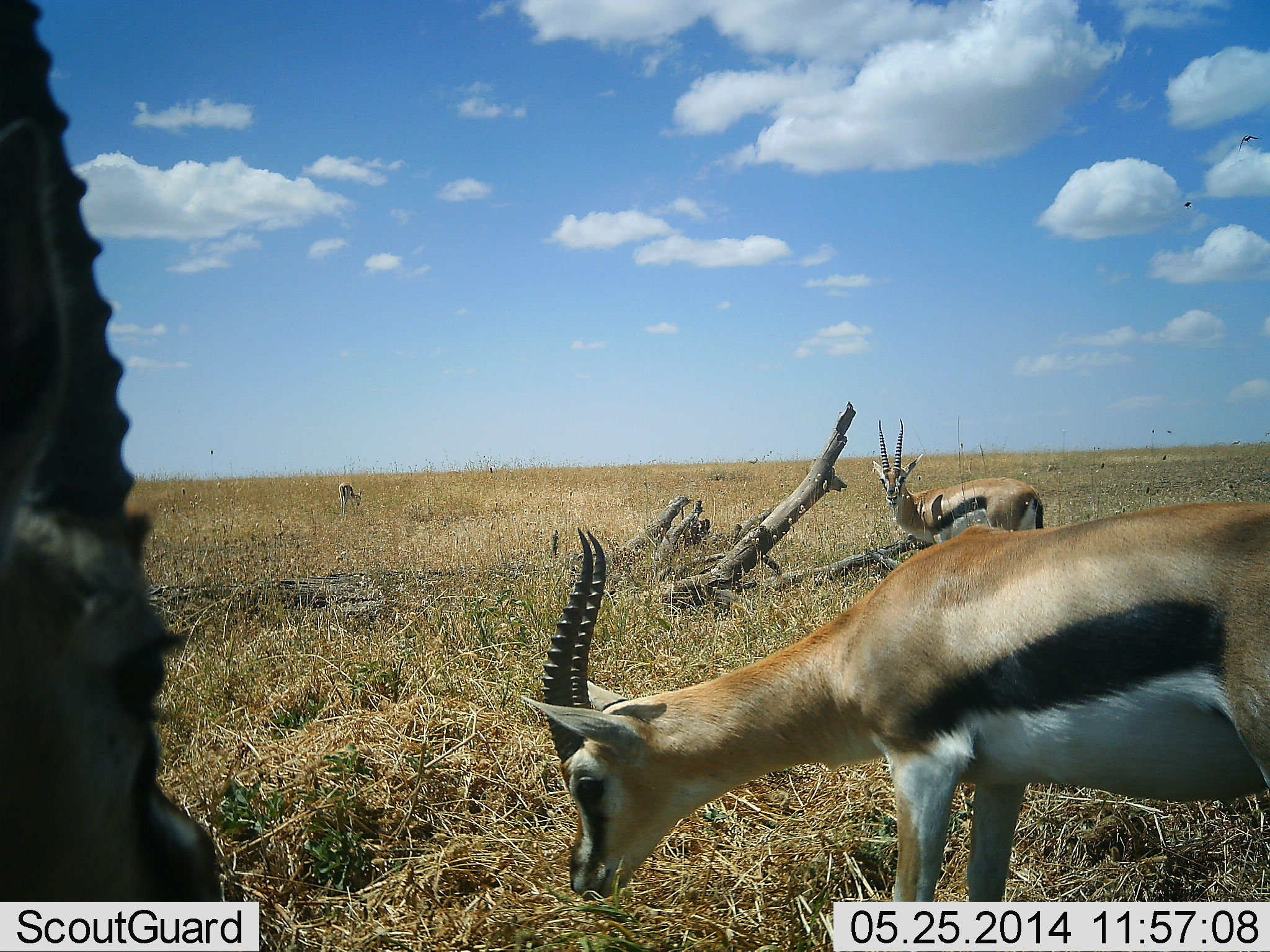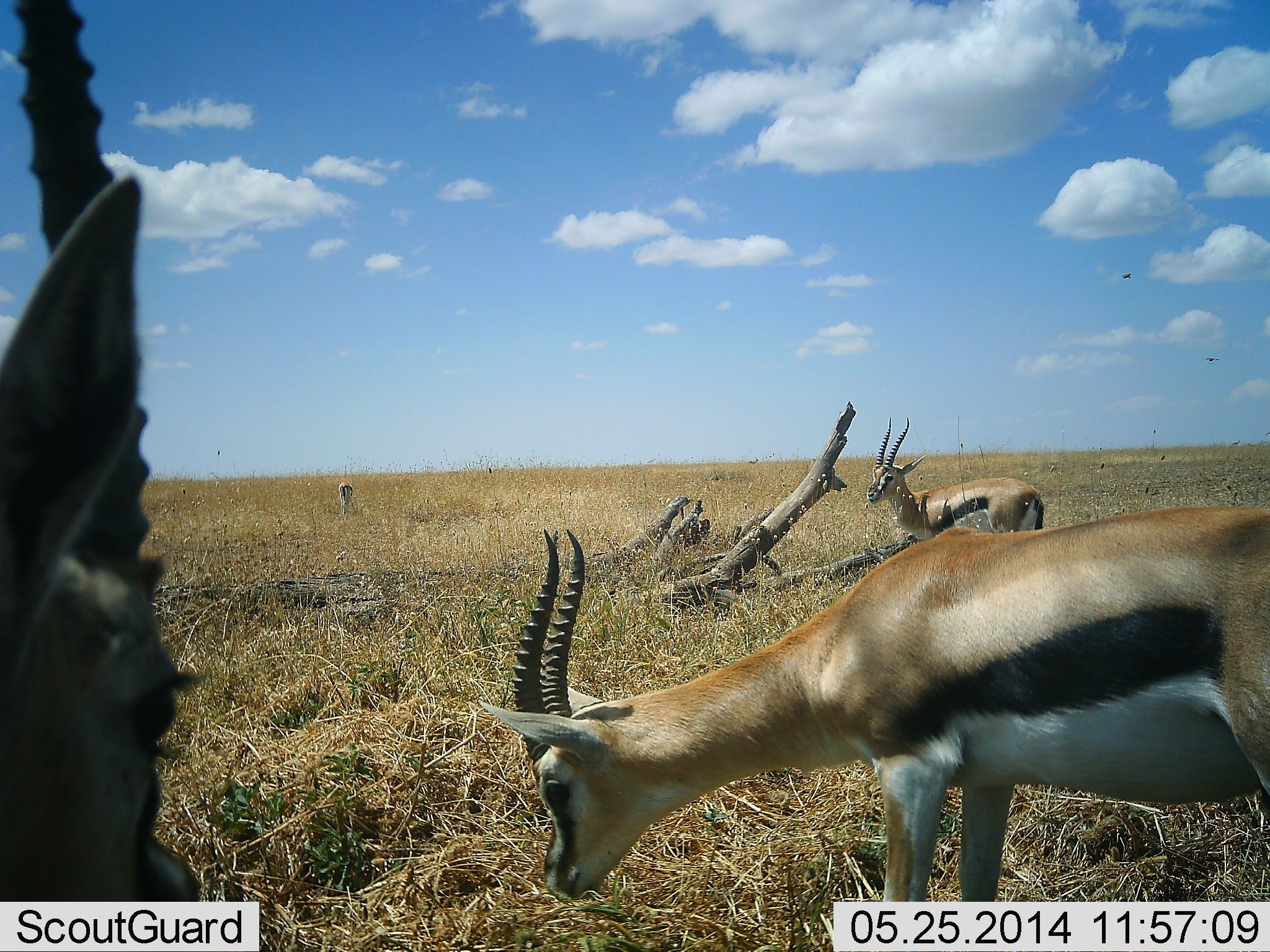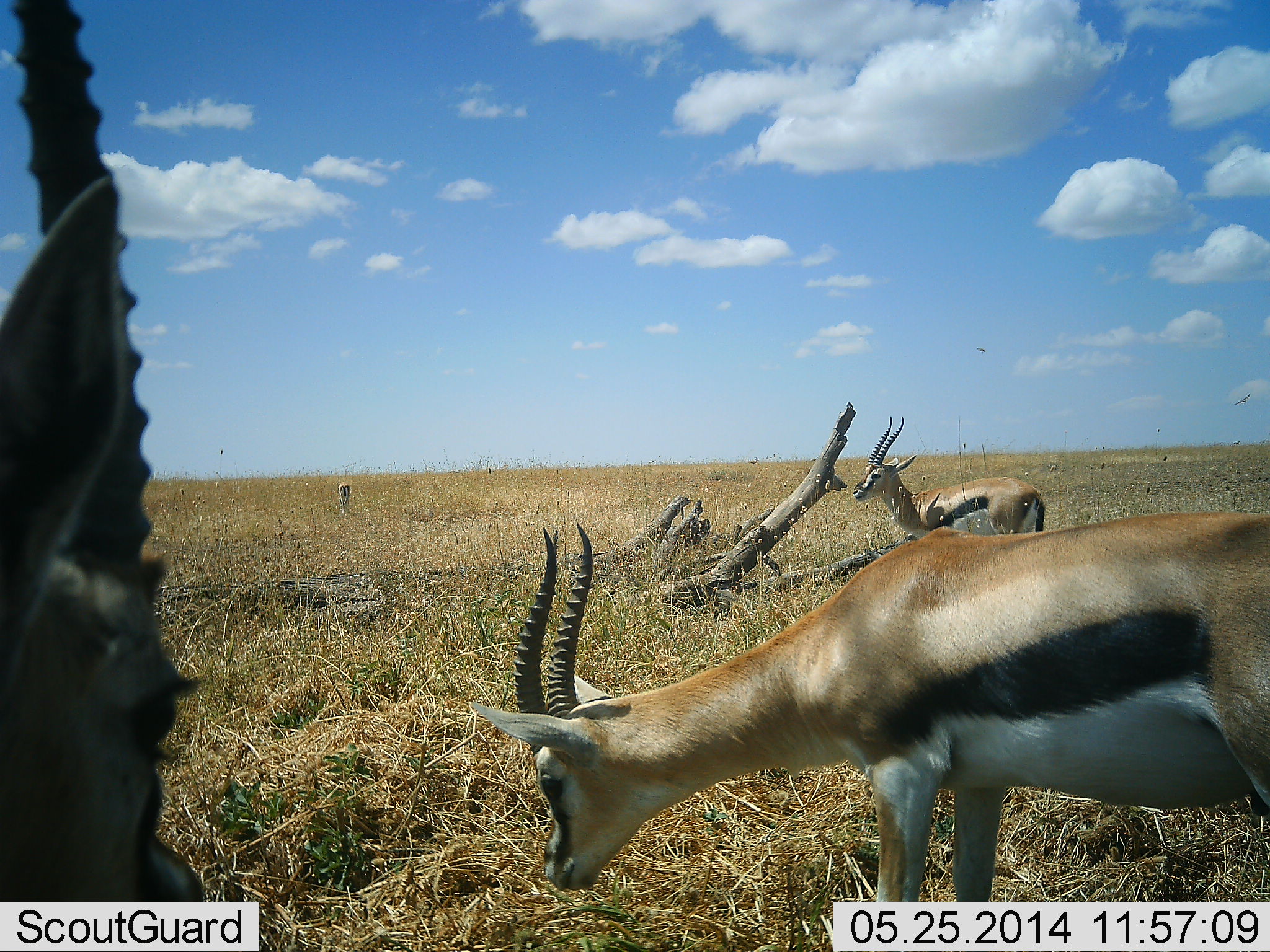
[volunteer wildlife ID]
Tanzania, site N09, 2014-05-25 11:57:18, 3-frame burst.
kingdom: Animalia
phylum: Chordata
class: Mammalia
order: Artiodactyla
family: Bovidae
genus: Eudorcas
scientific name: Eudorcas thomsonii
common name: thomson's gazelle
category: gazellethomsons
Gazellethomsons (thomson's gazelle) (Eudorcas thomsonii), count 4. Behavior (volunteer vote fractions): standing 64%, resting 9%, moving 9%, interacting 0%. Young present (vote fraction): 0%. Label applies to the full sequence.